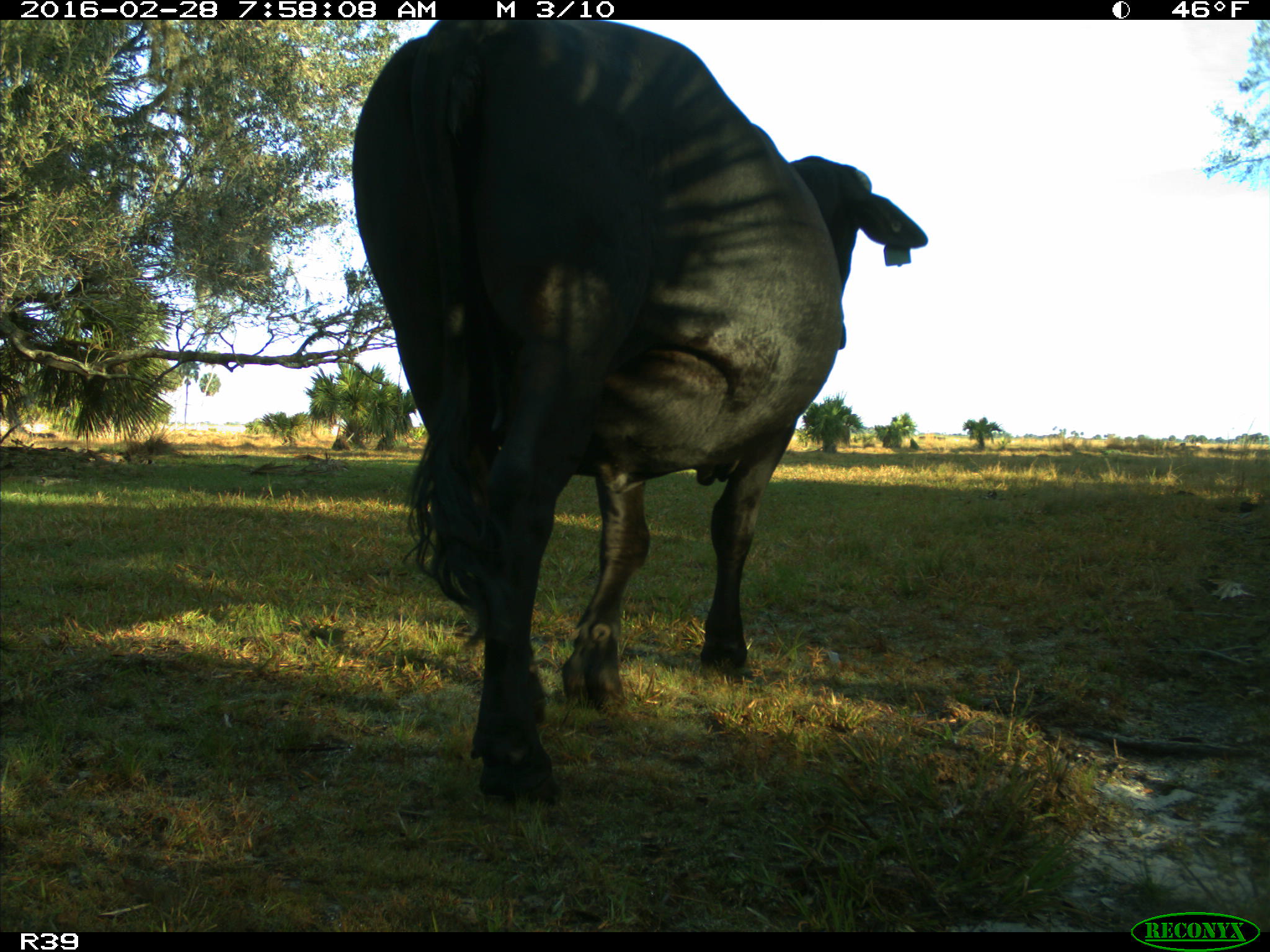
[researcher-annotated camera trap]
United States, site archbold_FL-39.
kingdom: Animalia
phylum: Chordata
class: Mammalia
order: Artiodactyla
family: Bovidae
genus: Bos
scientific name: Bos taurus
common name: domestic cow